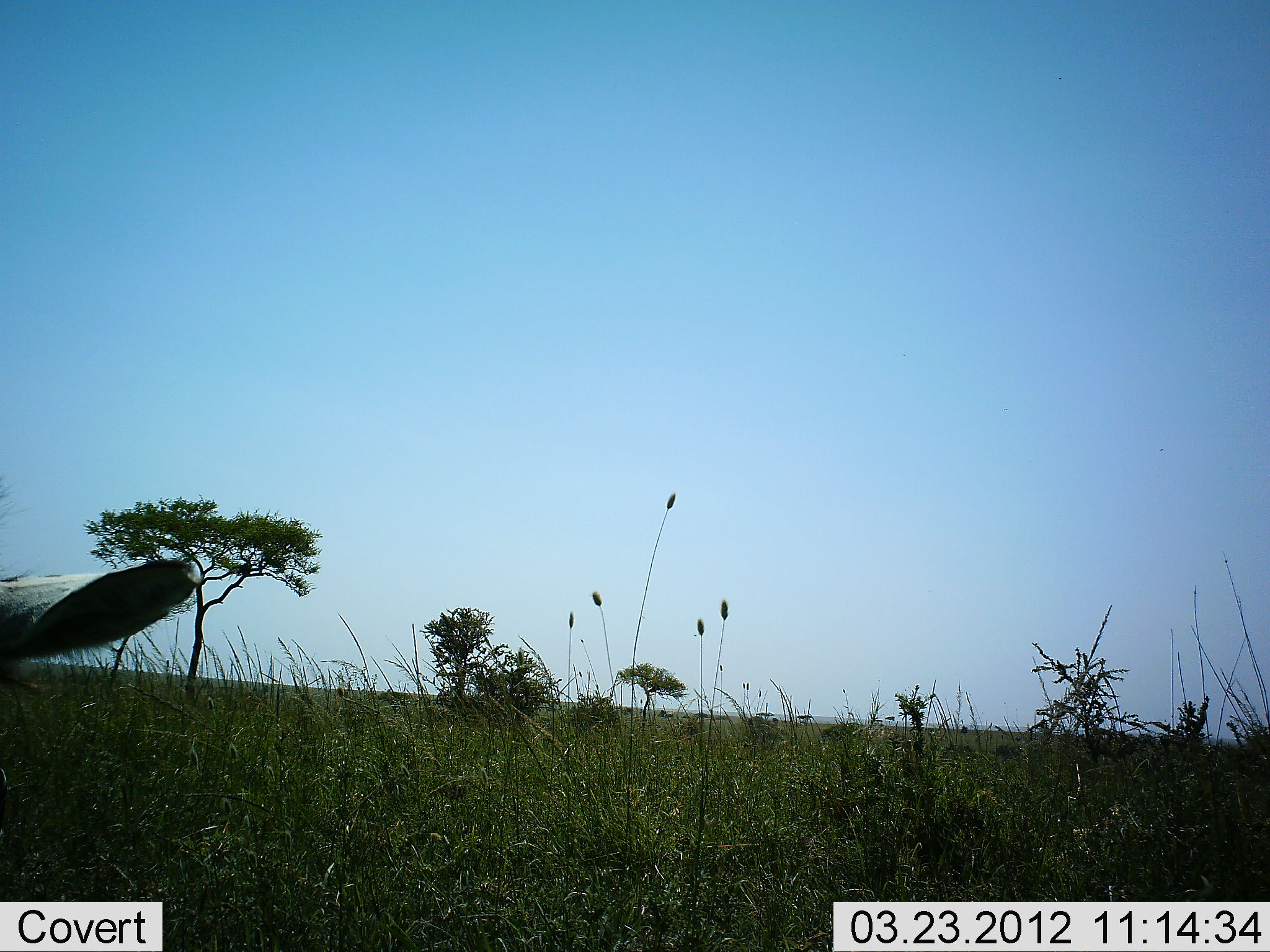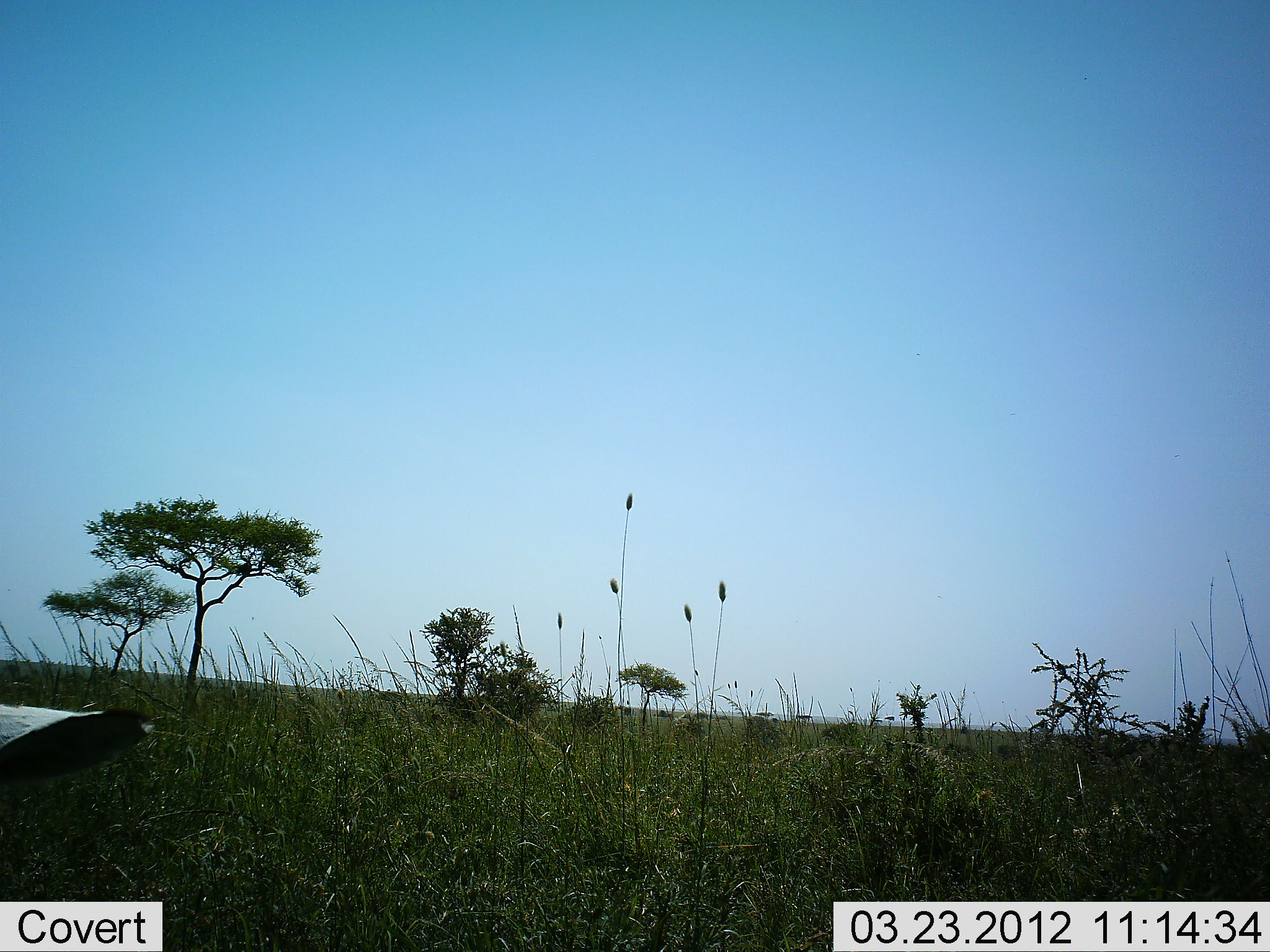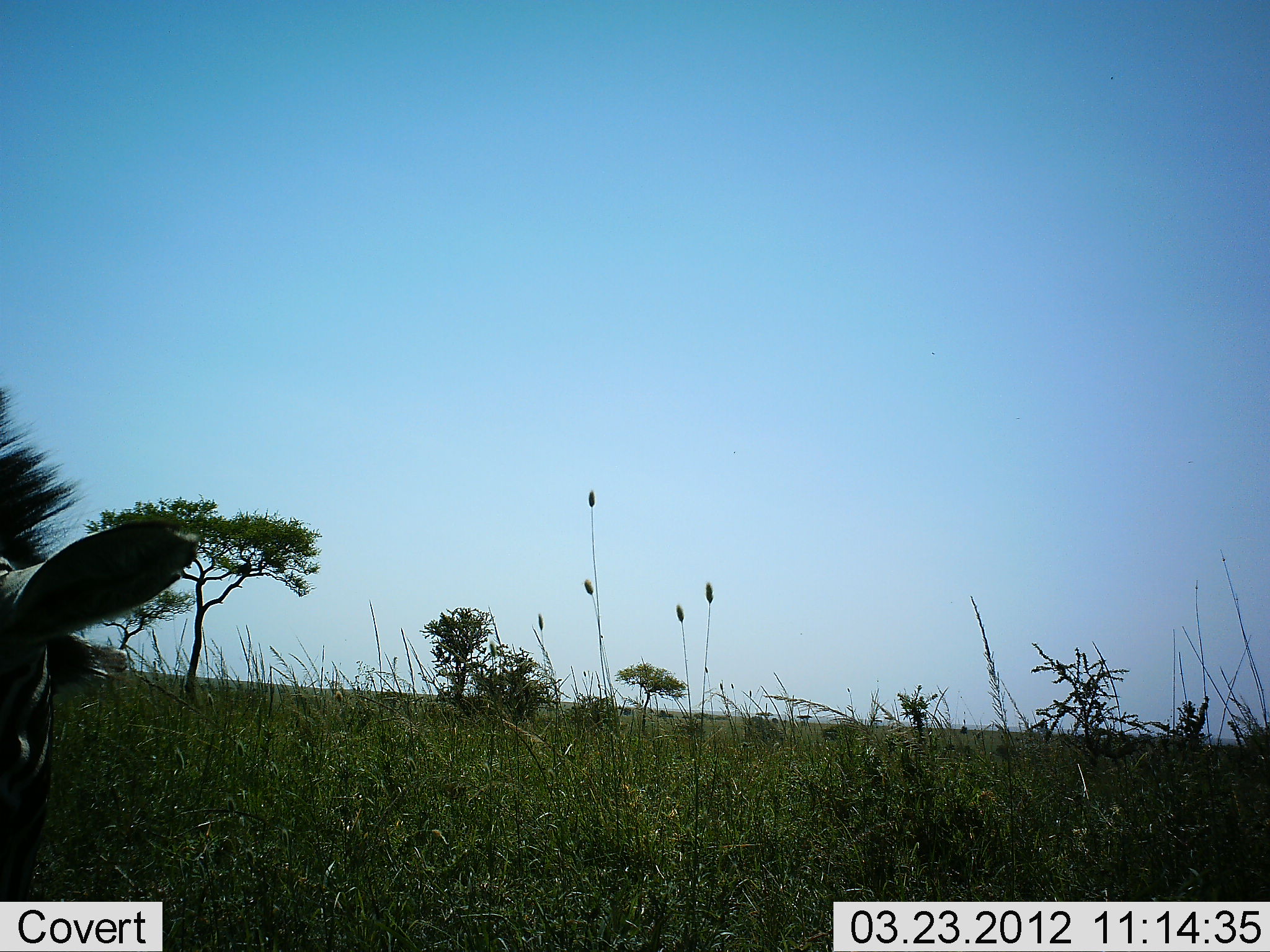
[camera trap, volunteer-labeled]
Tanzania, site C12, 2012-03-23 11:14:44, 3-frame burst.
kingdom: Animalia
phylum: Chordata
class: Mammalia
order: Perissodactyla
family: Equidae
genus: Equus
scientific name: Equus quagga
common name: plains zebra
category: zebra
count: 1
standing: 63%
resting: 11%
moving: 5%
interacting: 0%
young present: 0%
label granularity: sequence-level